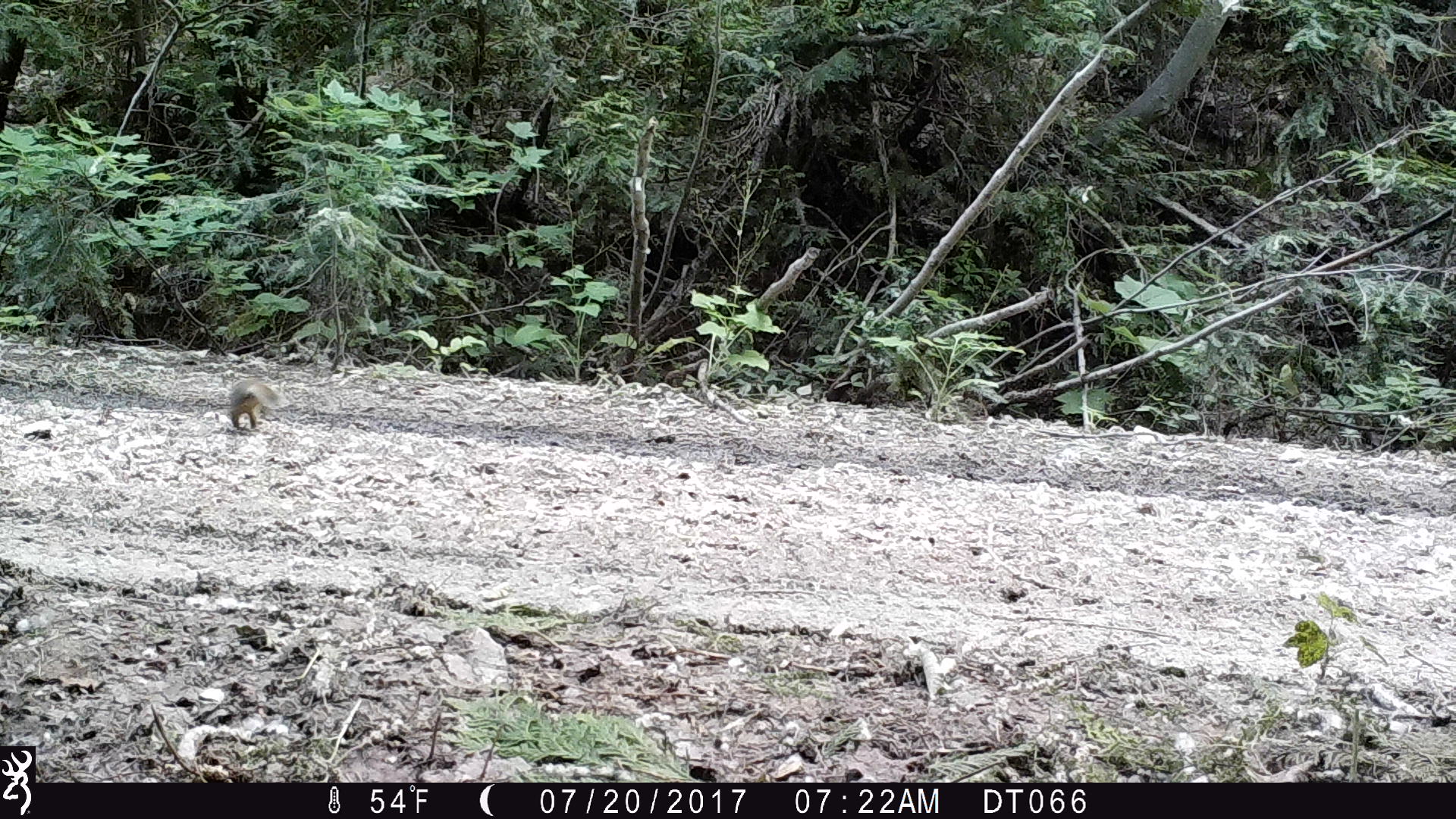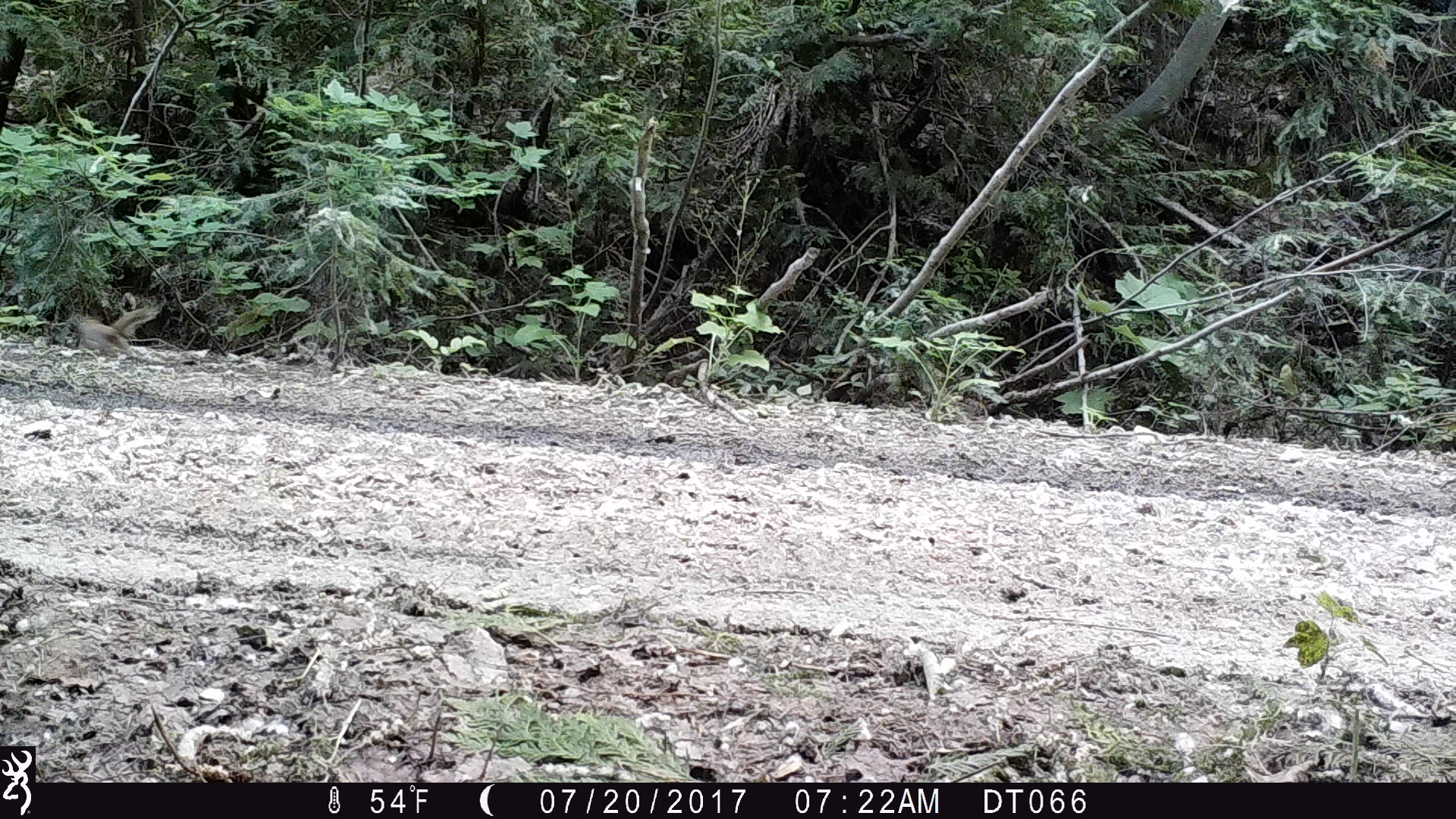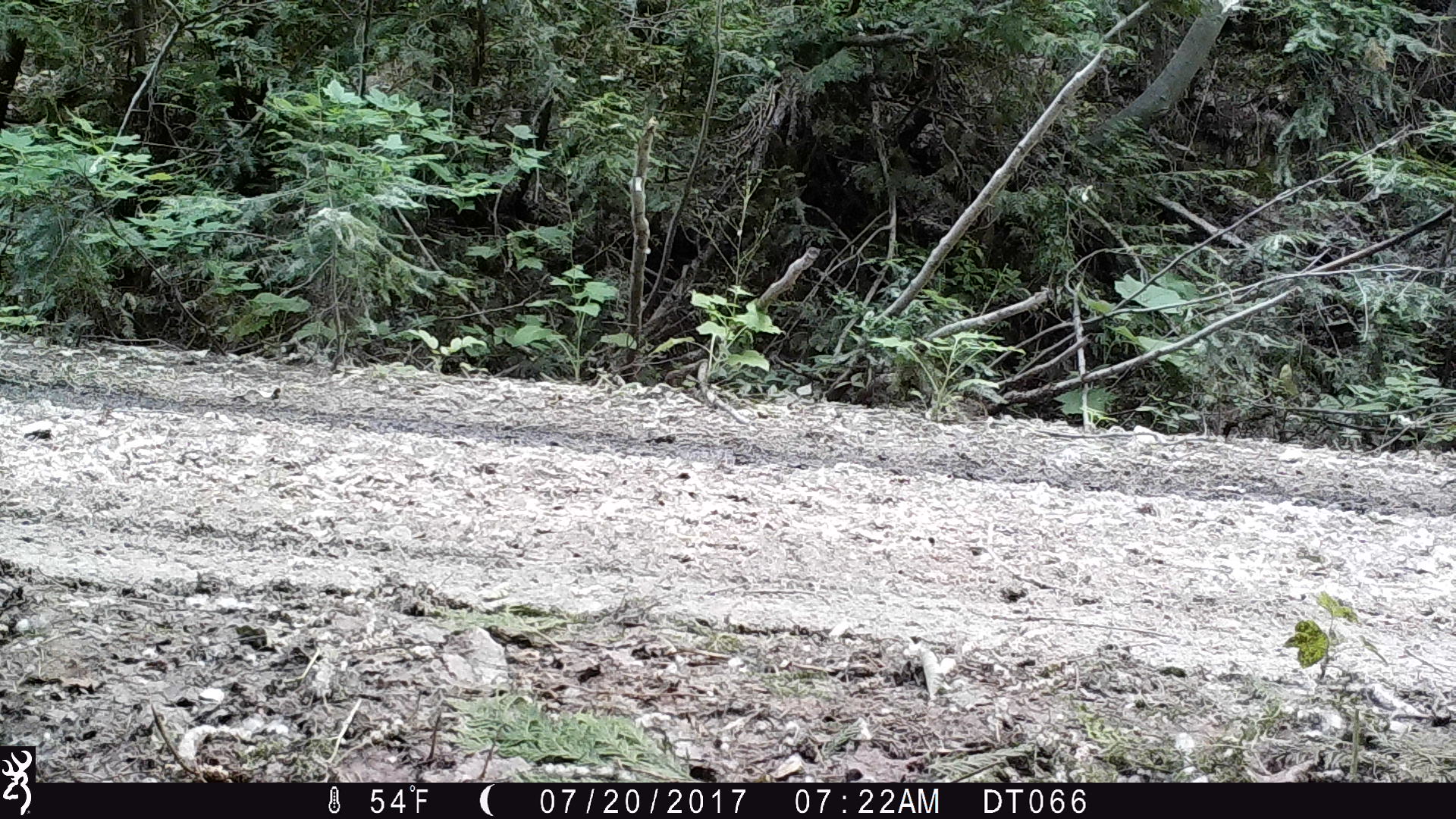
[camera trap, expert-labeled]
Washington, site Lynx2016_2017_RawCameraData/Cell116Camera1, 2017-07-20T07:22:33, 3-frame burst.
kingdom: Animalia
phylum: Chordata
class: Mammalia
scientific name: Mammalia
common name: small mammal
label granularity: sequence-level